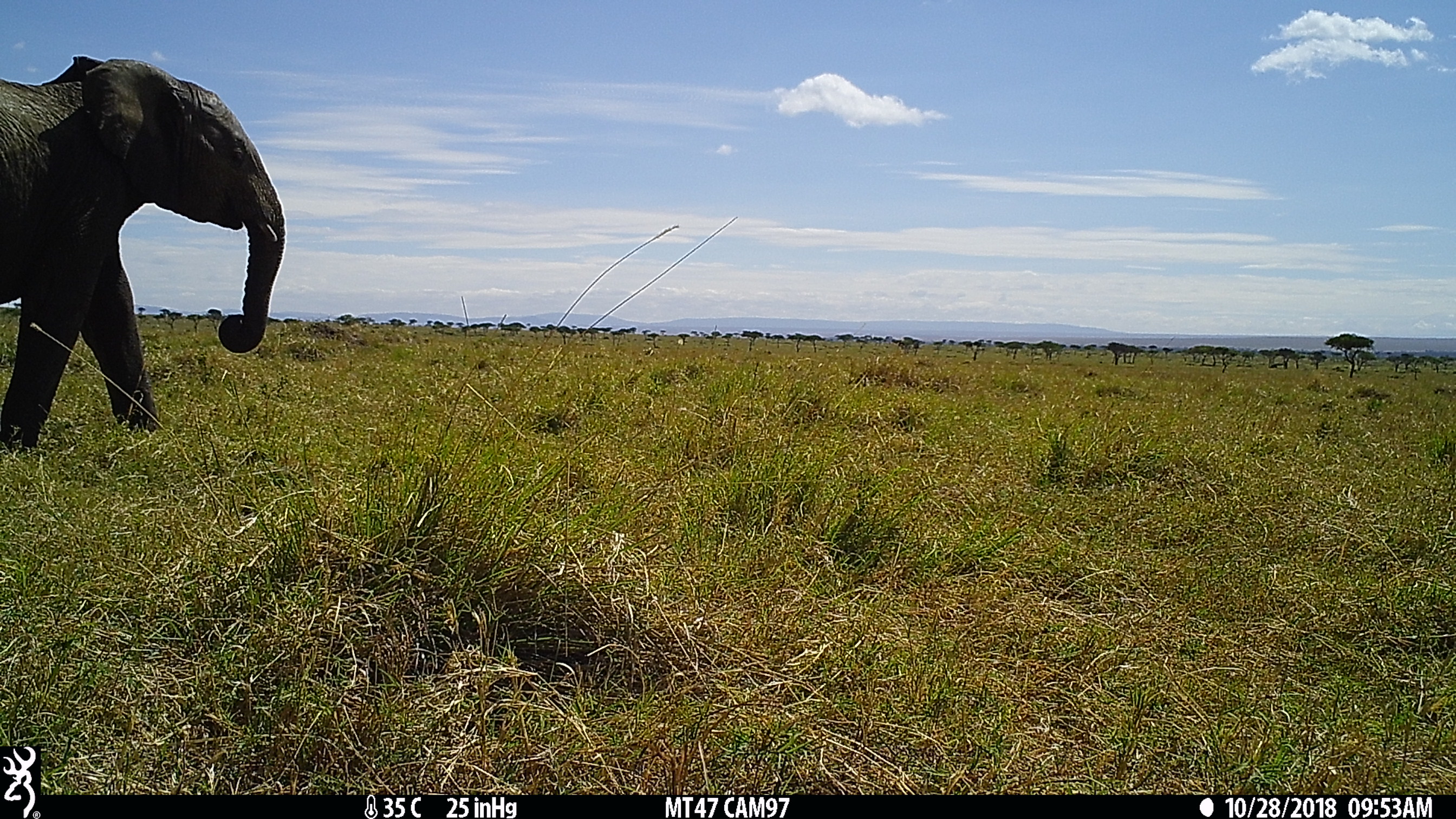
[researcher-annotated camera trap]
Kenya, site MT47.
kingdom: Animalia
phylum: Chordata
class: Mammalia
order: Proboscidea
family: Elephantidae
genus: Loxodonta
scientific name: Loxodonta africana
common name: elephant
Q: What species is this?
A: Elephant (Loxodonta africana).